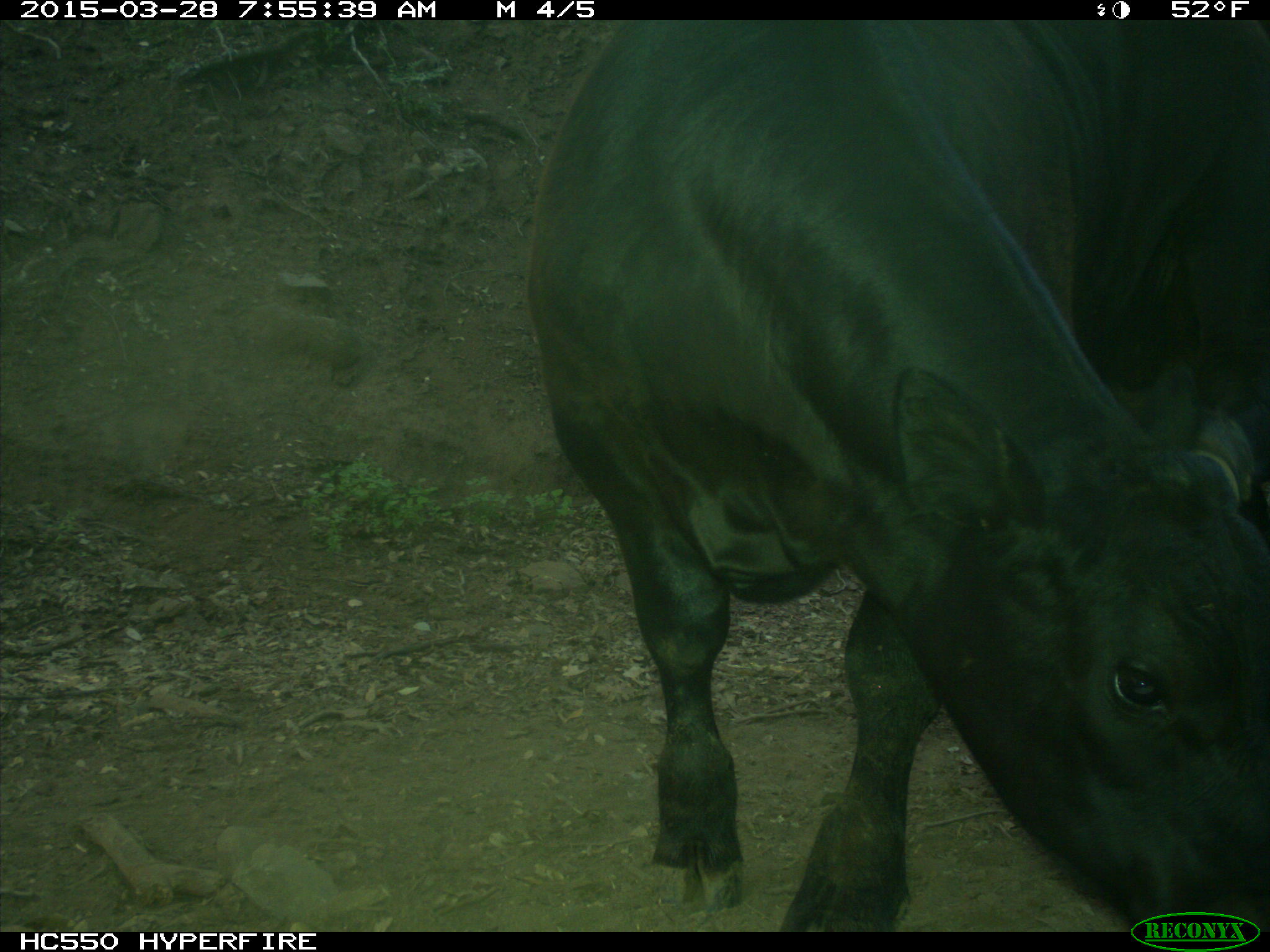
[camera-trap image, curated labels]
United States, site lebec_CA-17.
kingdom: Animalia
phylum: Chordata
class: Mammalia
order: Artiodactyla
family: Bovidae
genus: Bos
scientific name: Bos taurus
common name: domestic cow